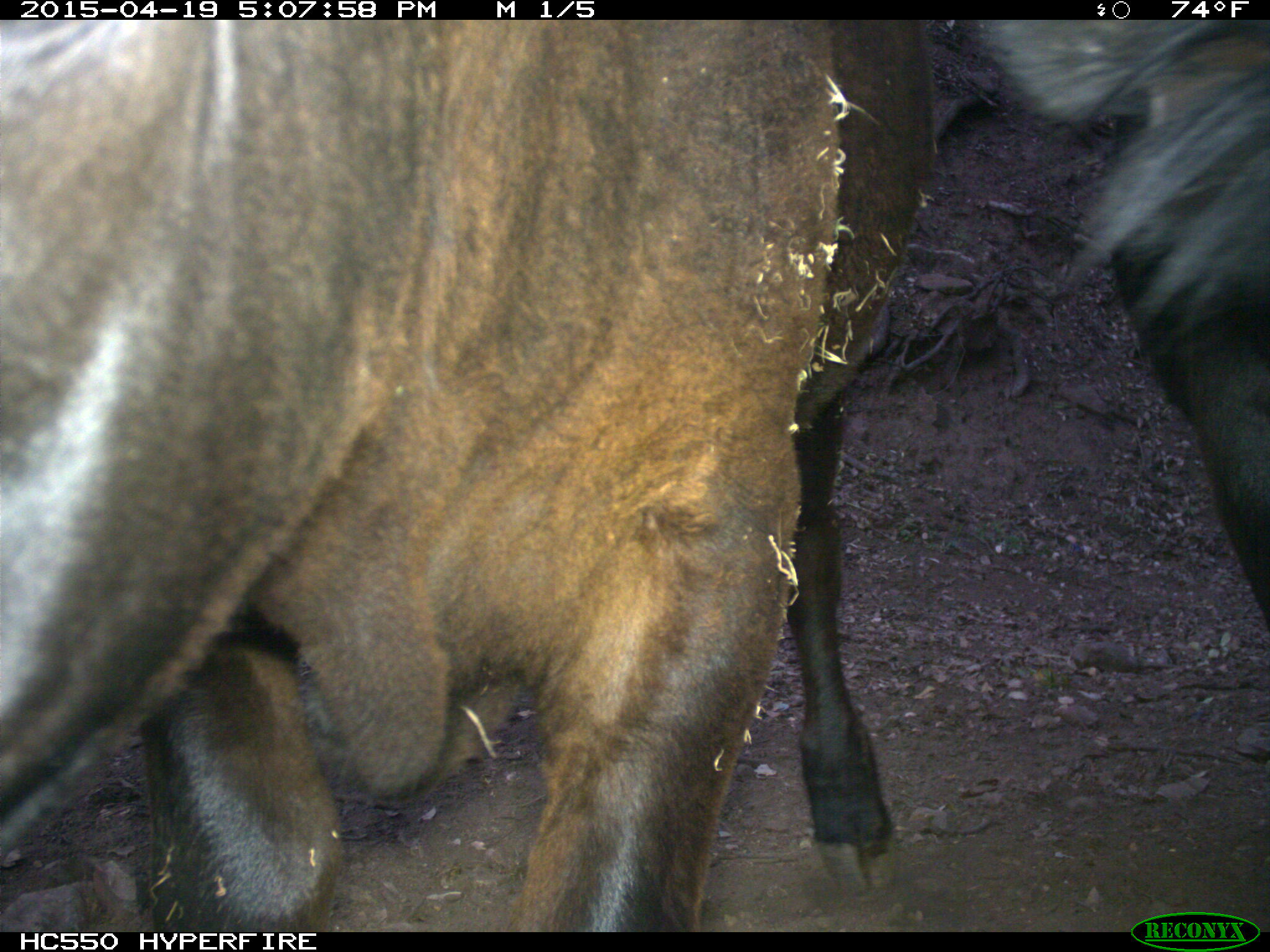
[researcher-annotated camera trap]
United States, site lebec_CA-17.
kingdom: Animalia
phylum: Chordata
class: Mammalia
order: Artiodactyla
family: Bovidae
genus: Bos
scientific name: Bos taurus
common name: domestic cow